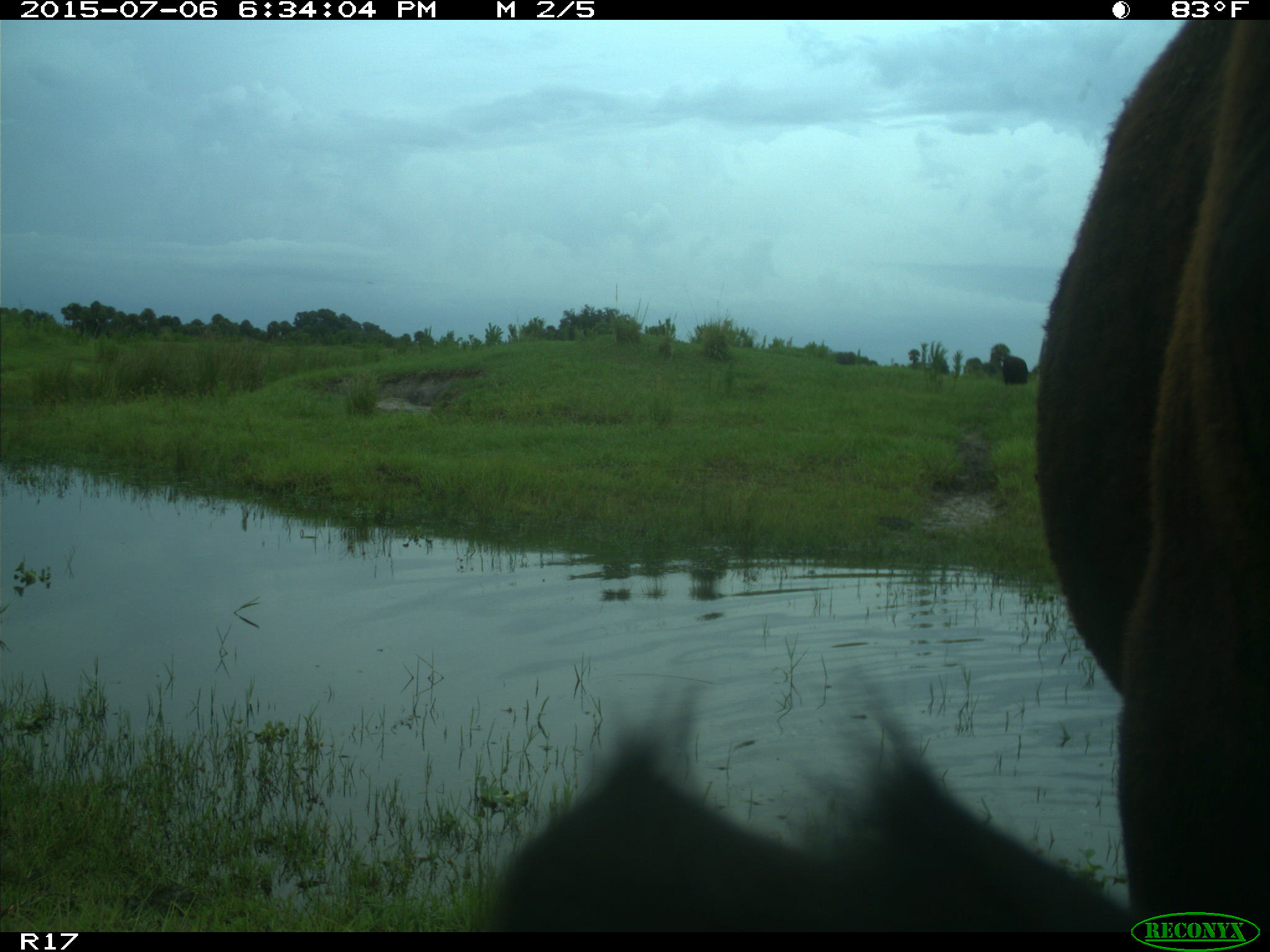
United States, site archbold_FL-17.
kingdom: Animalia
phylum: Chordata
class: Mammalia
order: Artiodactyla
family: Bovidae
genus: Bos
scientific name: Bos taurus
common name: domestic cow